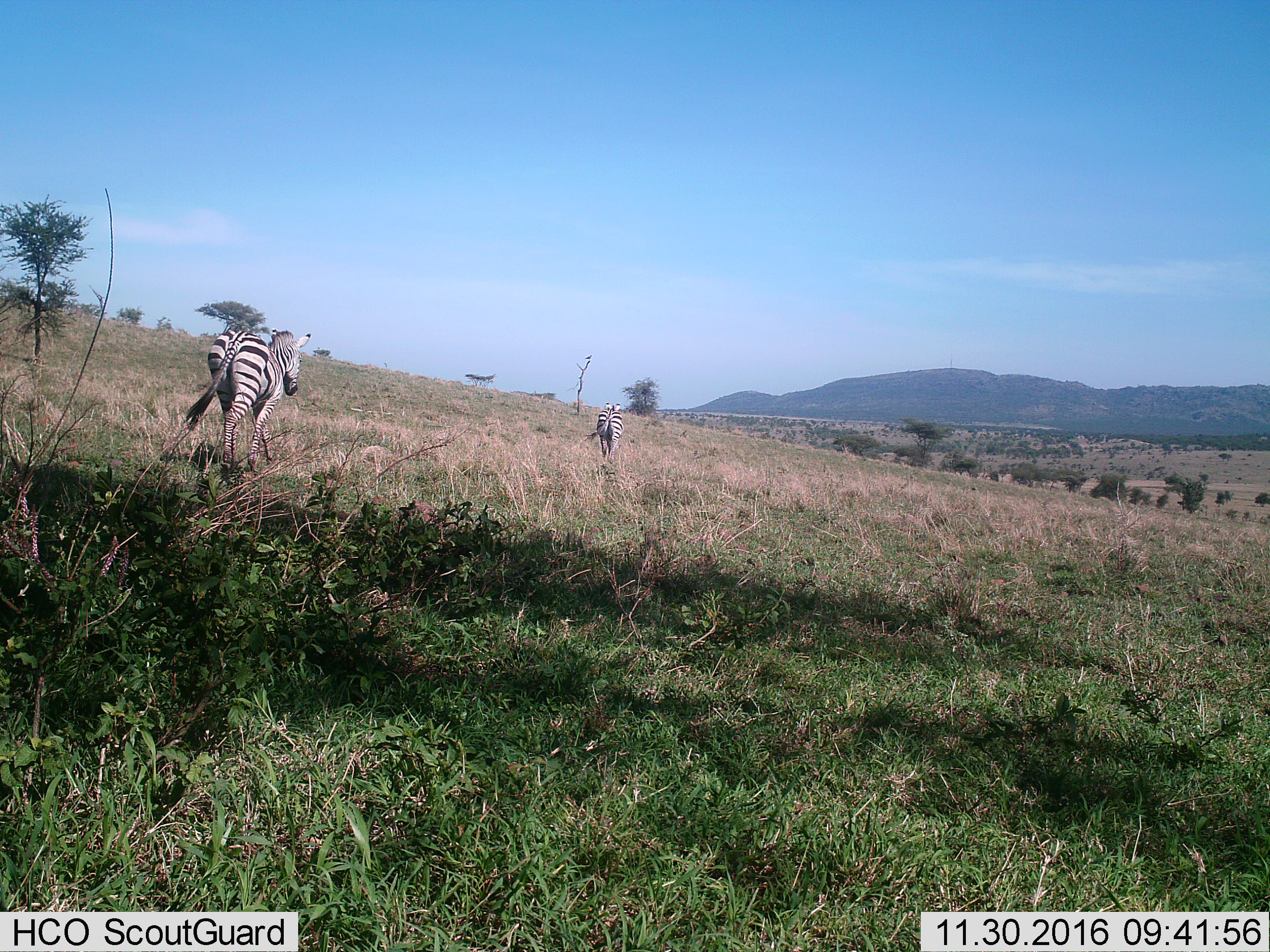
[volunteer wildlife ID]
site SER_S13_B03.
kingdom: Animalia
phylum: Chordata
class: Mammalia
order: Perissodactyla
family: Equidae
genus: Equus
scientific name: Equus quagga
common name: plains zebra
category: zebraplains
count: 2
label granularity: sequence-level